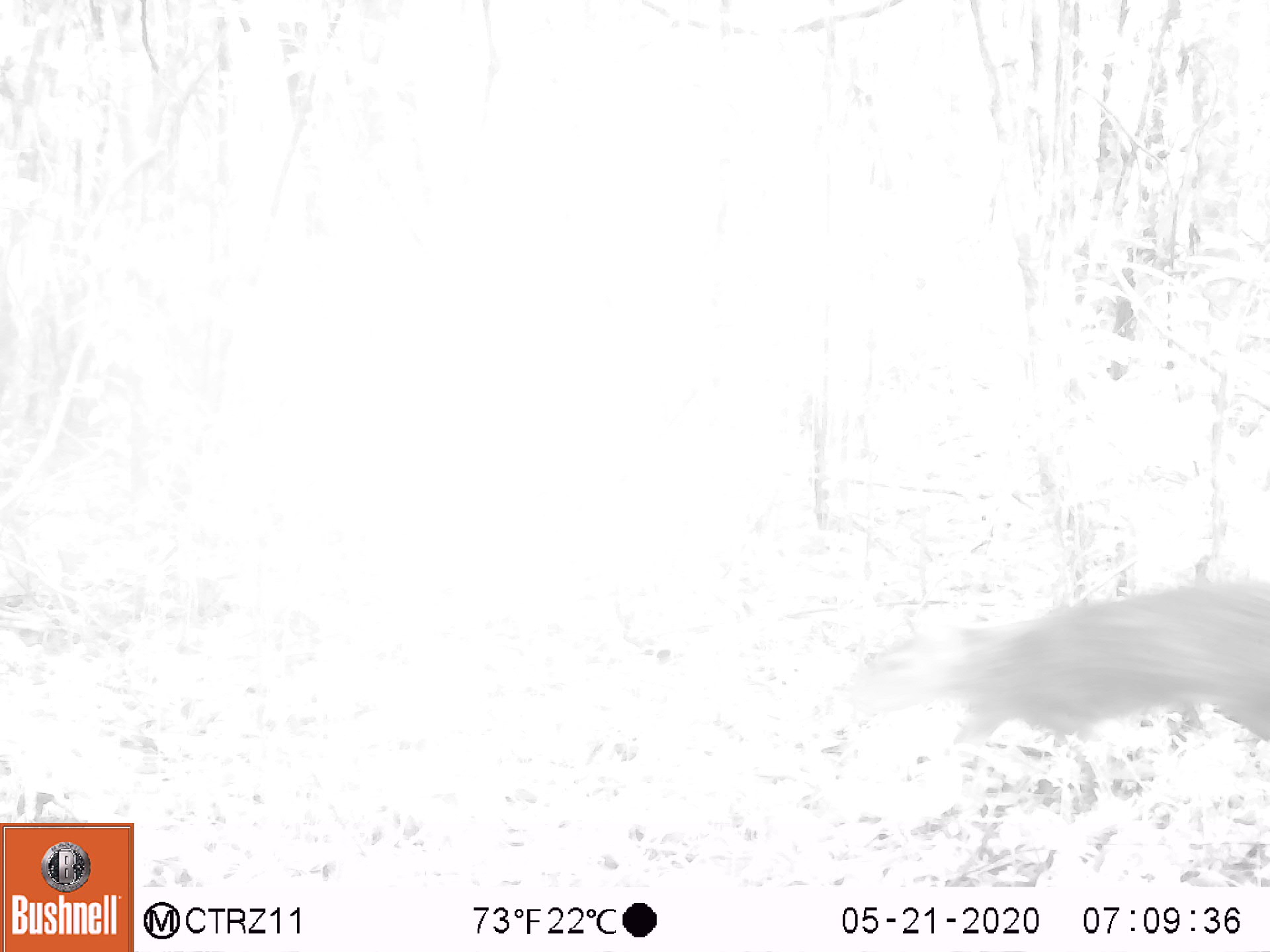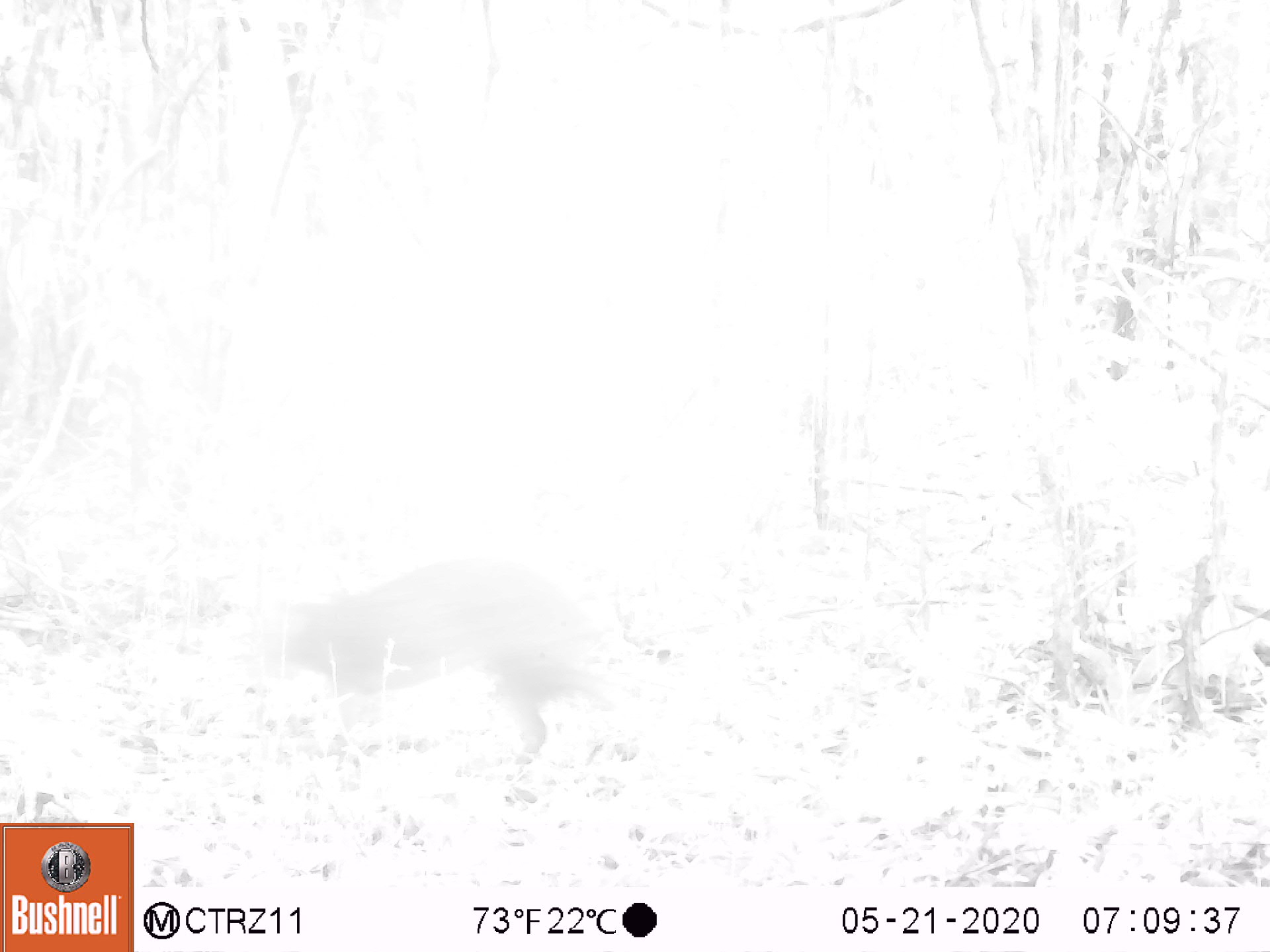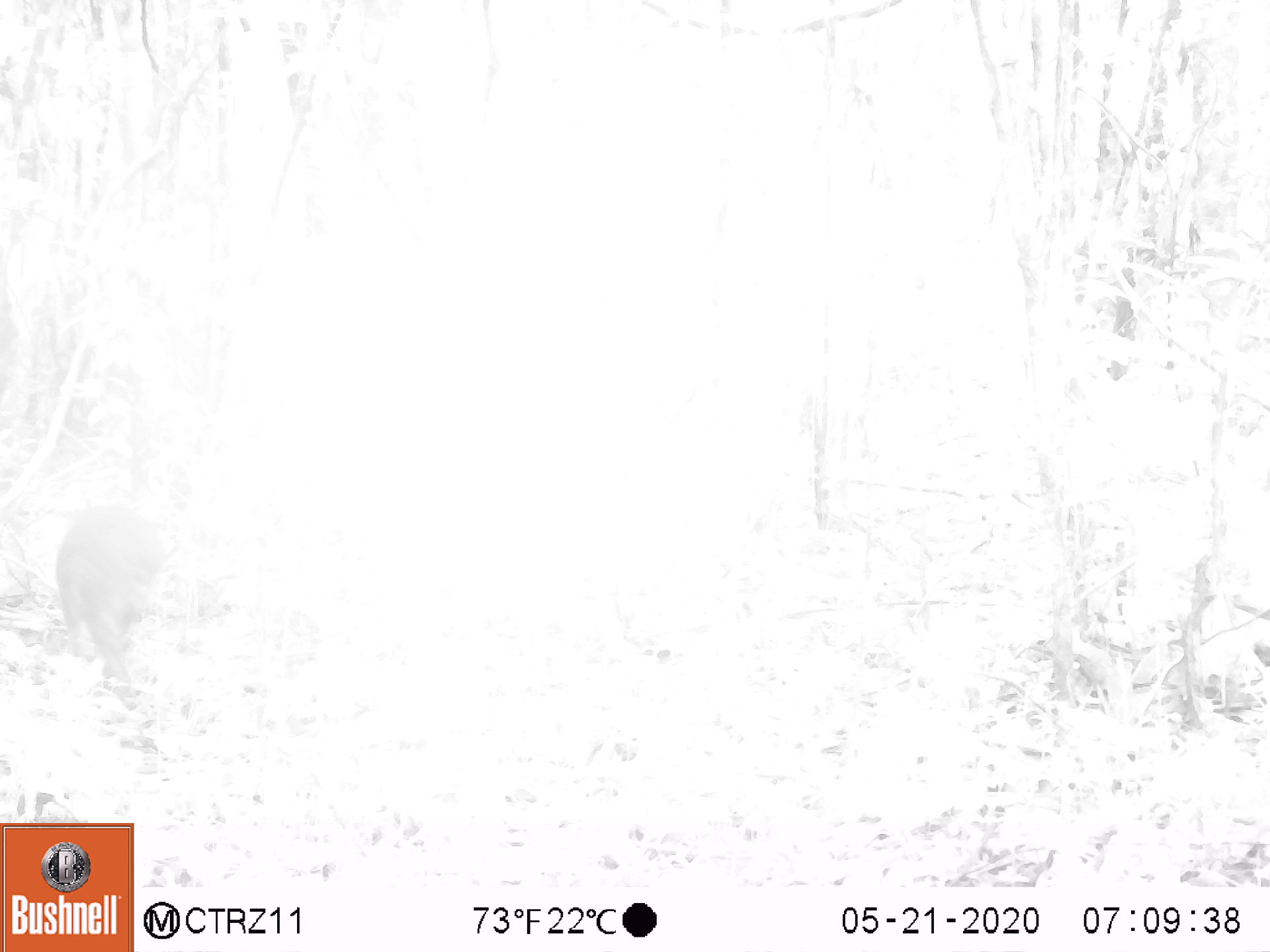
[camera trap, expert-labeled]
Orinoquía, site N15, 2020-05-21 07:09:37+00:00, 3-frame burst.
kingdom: Animalia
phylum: Chordata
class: Mammalia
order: Rodentia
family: Dasyproctidae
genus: Dasyprocta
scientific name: Dasyprocta fuliginosa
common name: black agouti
Black agouti (Dasyprocta fuliginosa).